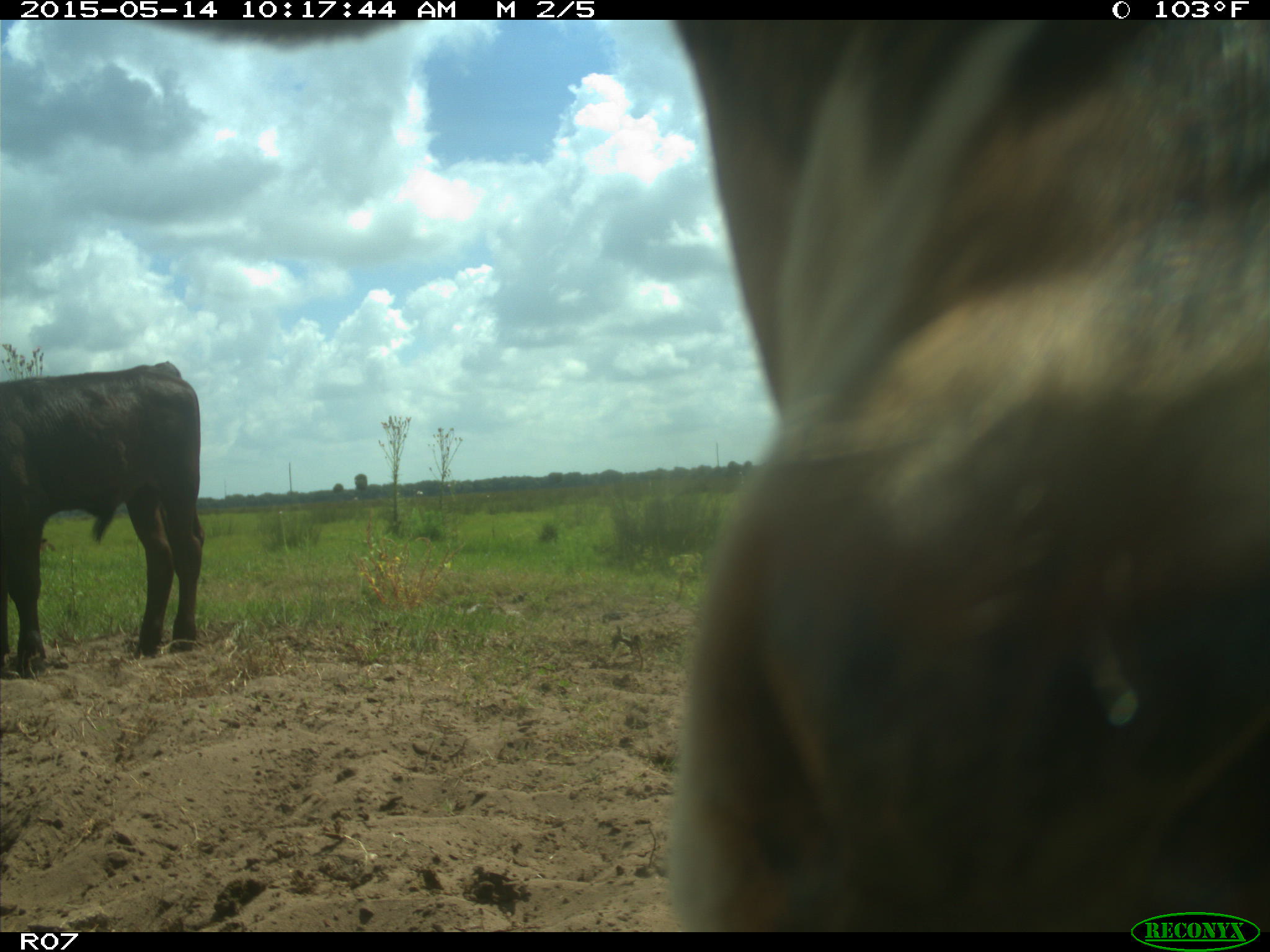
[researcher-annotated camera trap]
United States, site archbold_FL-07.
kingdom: Animalia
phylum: Chordata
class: Mammalia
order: Artiodactyla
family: Bovidae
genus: Bos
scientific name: Bos taurus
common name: domestic cow